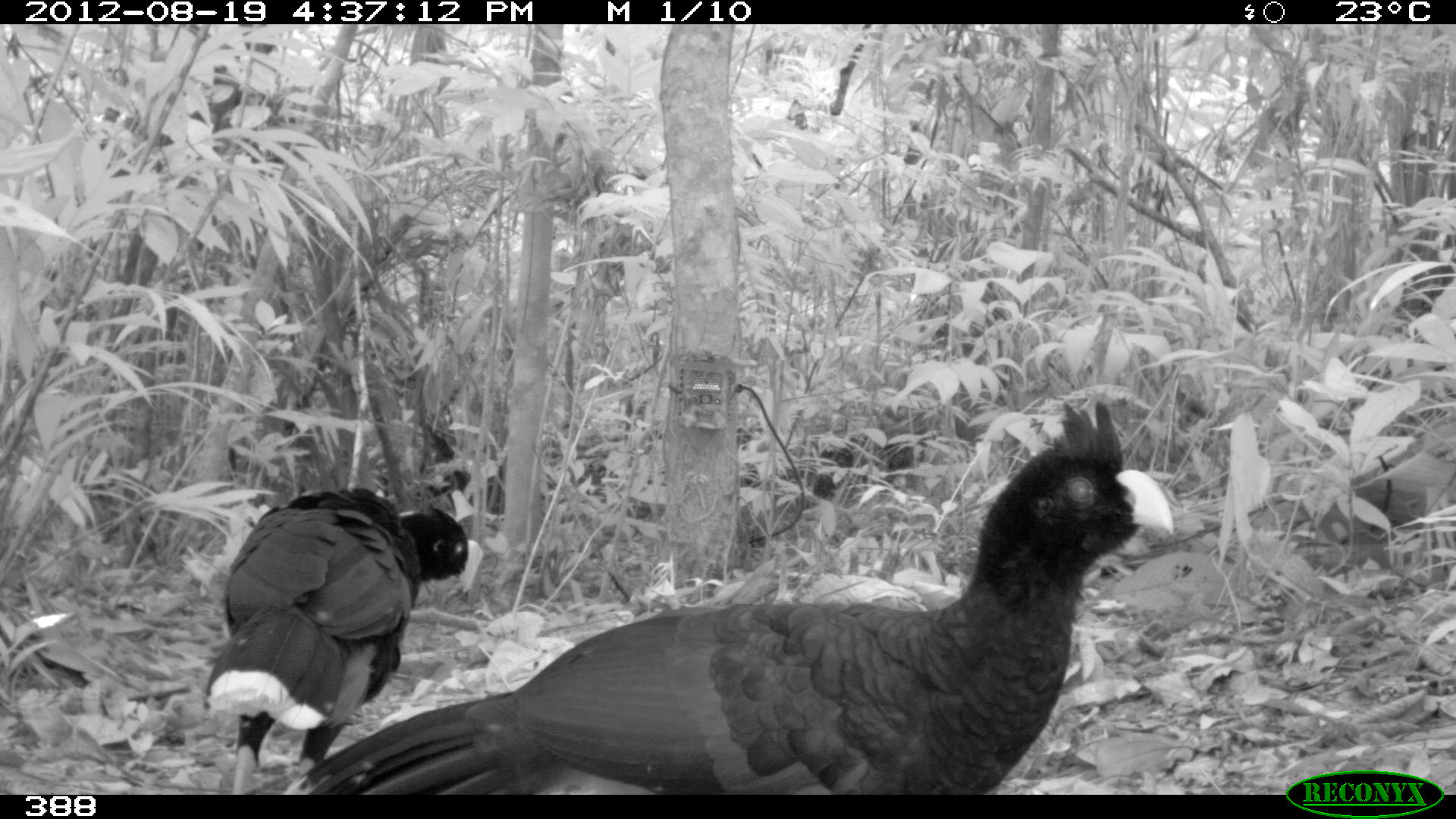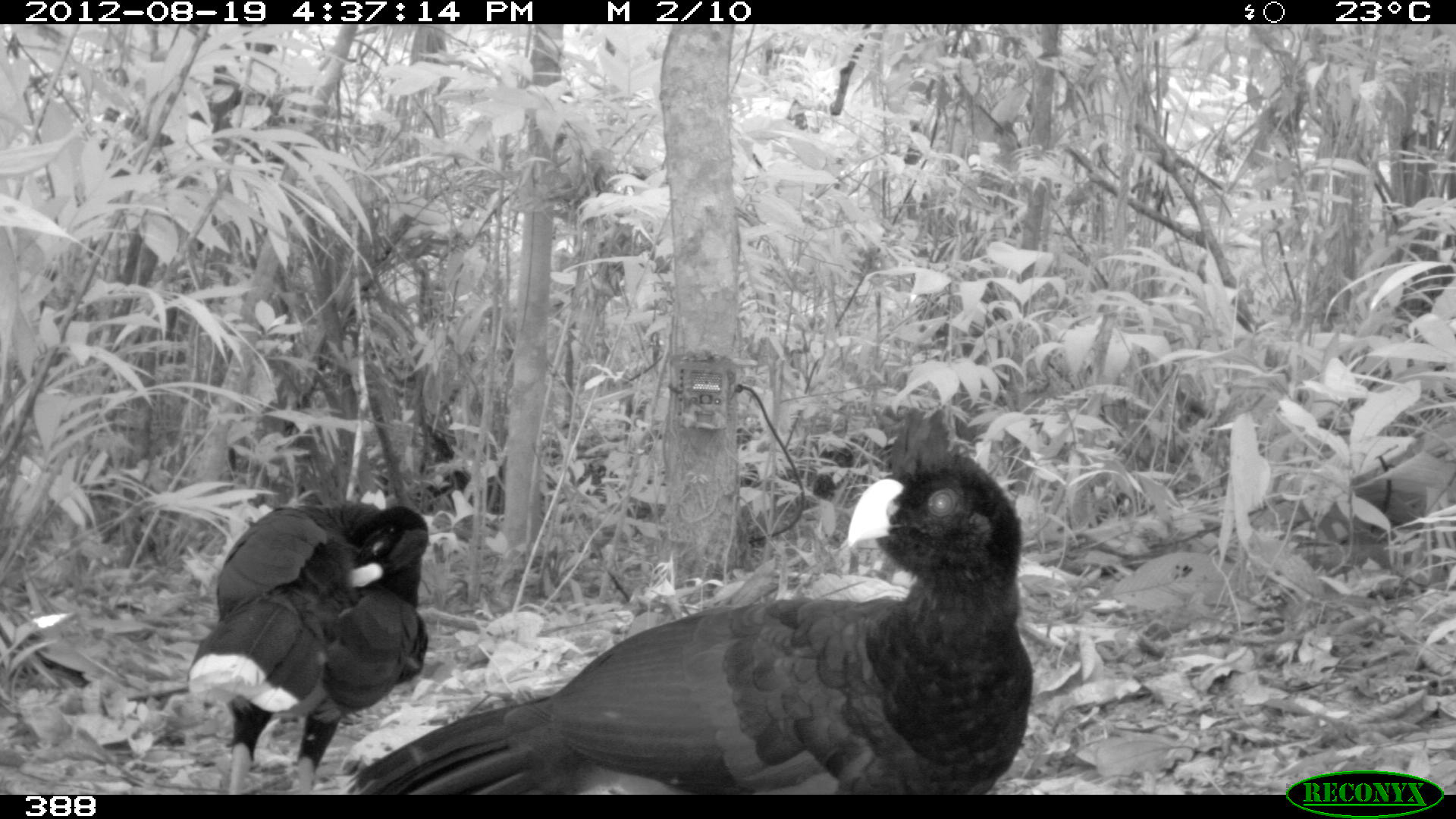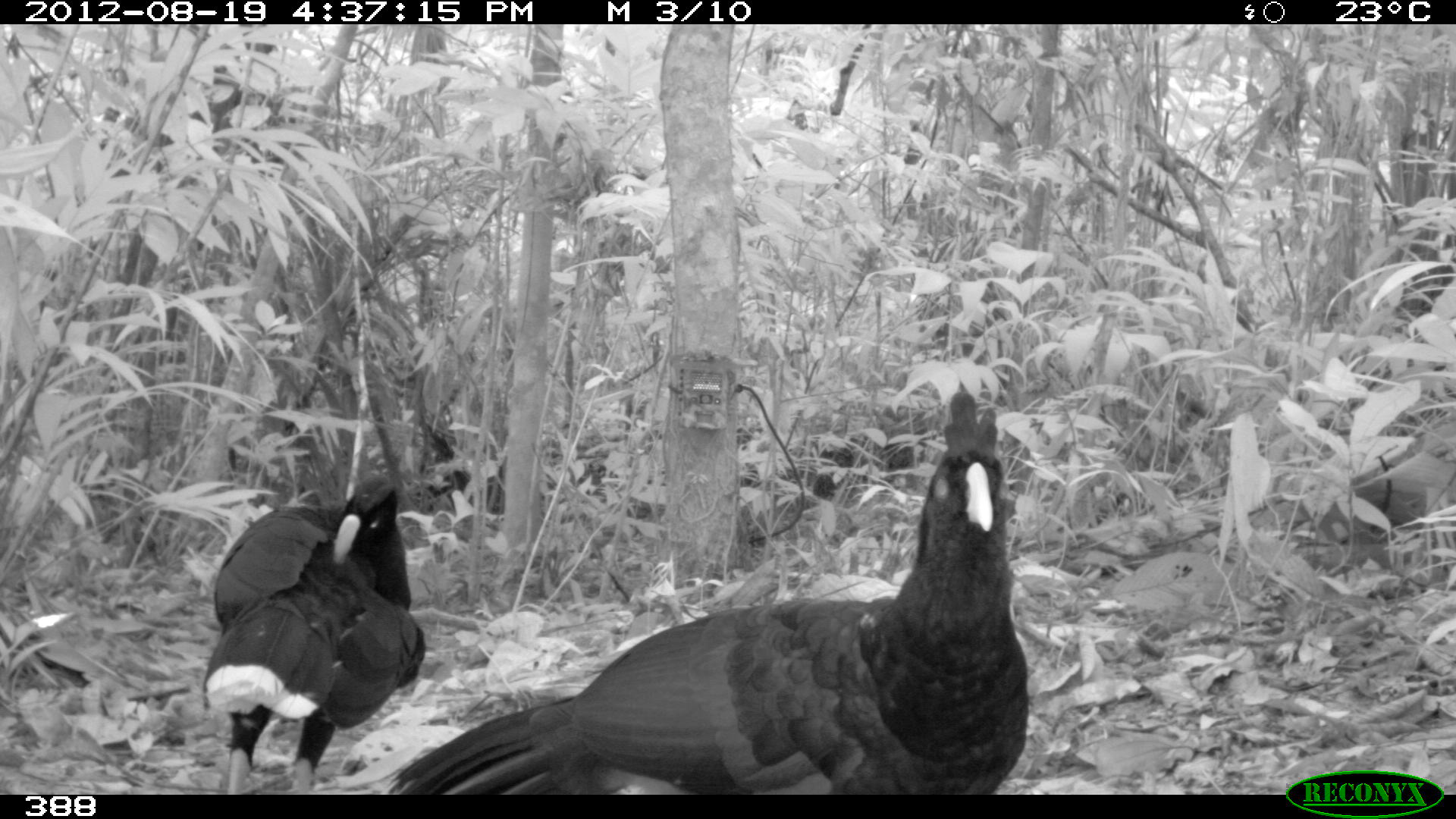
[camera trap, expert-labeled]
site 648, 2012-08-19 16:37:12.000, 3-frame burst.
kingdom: Animalia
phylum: Chordata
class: Aves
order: Galliformes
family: Cracidae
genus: Mitu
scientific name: Mitu tuberosum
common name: razor-billed curassow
Mitu tuberosum (razor-billed curassow).